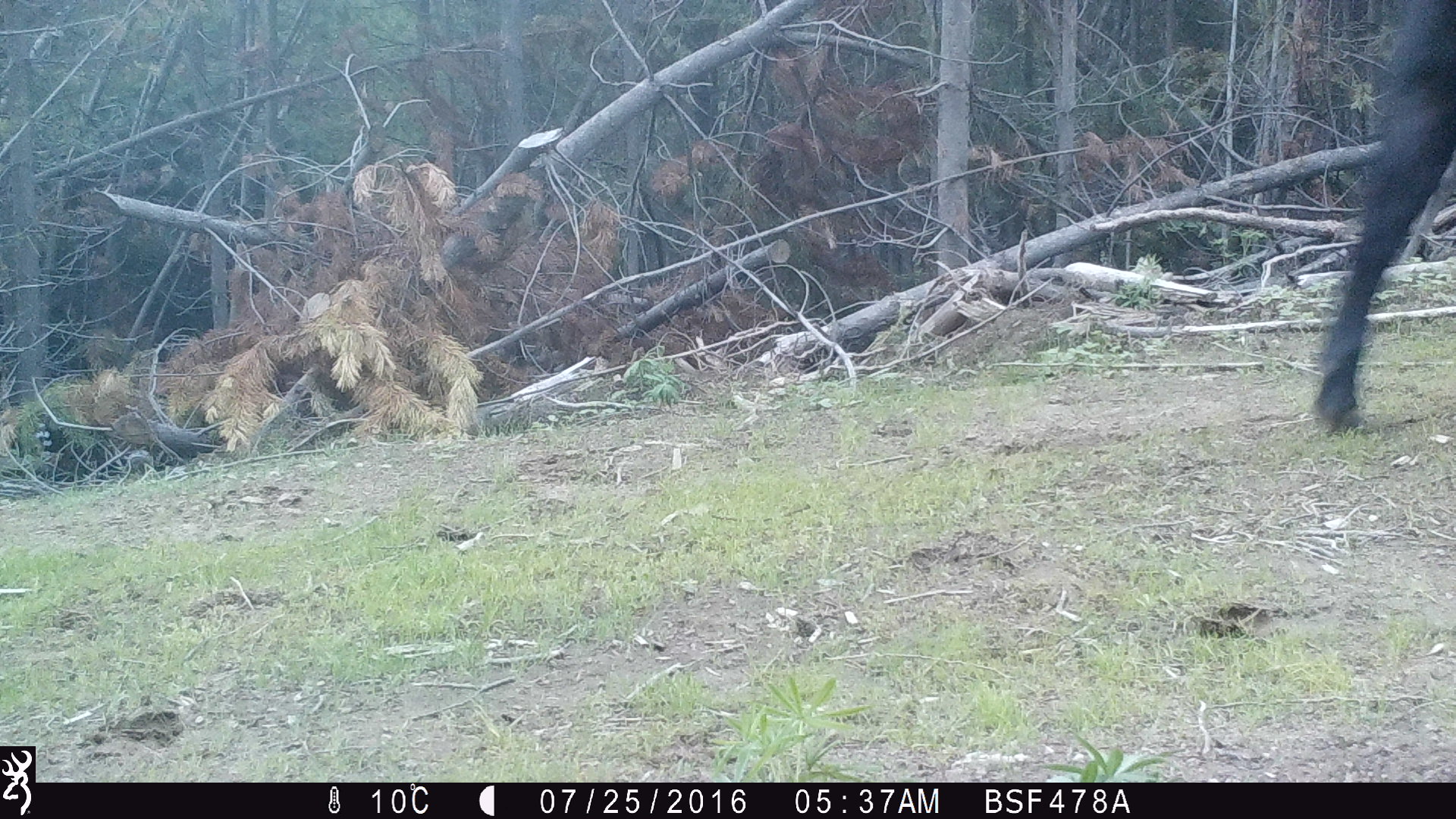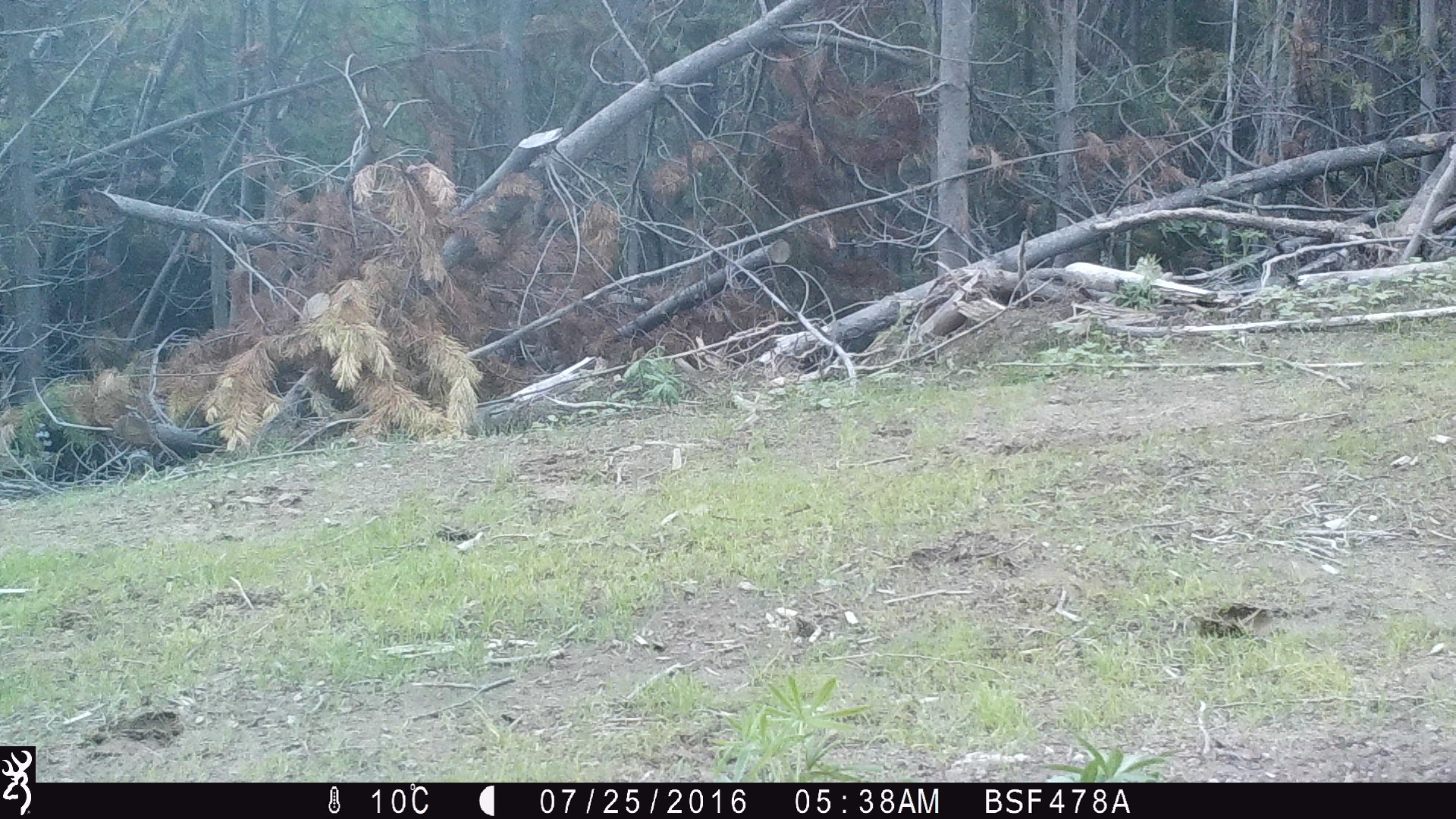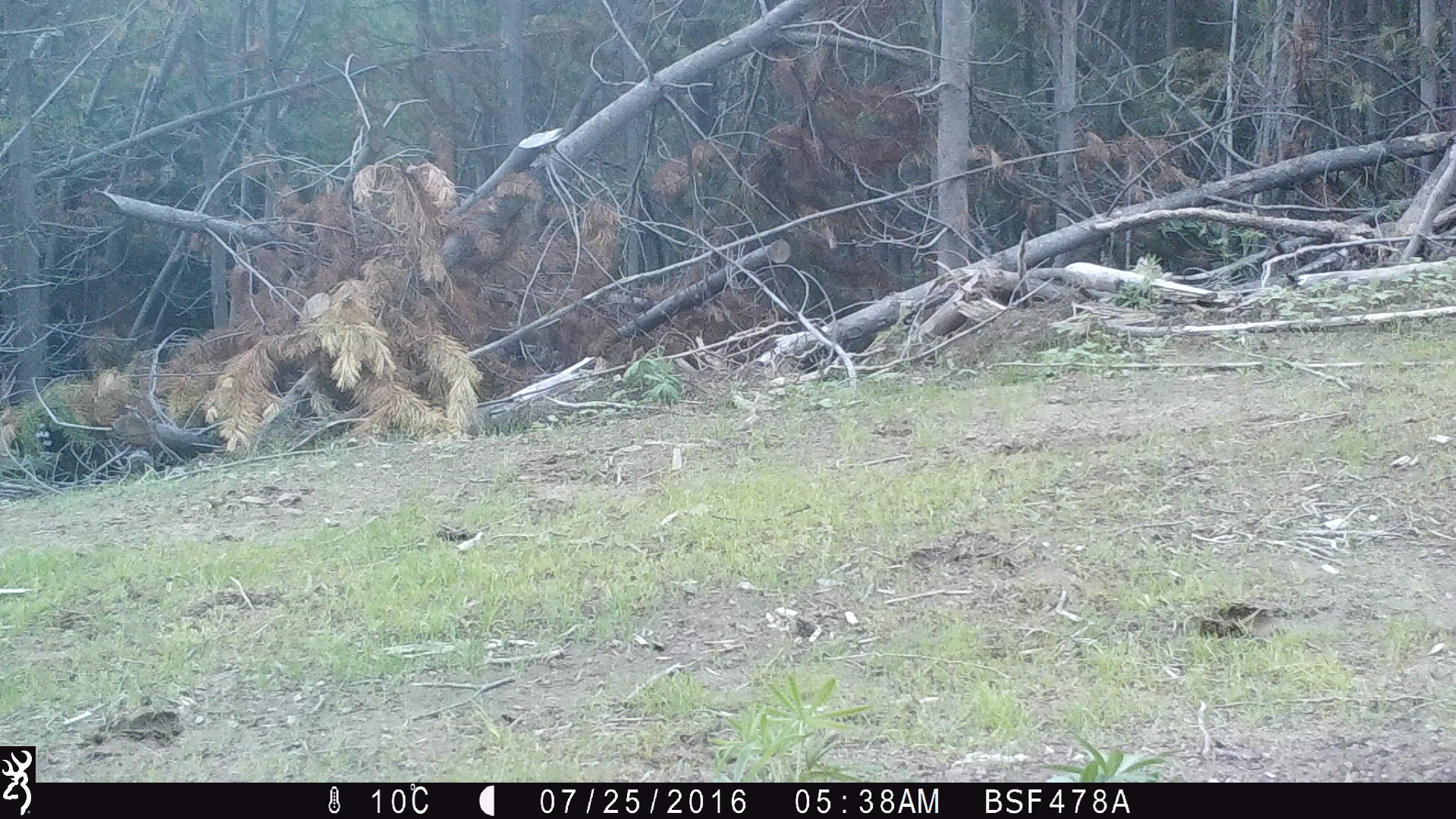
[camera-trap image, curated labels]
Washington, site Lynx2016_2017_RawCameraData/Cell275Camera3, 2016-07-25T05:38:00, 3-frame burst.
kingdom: Animalia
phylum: Chordata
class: Mammalia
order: Artiodactyla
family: Bovidae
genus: Bos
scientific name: Bos taurus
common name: domestic cattle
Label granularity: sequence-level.